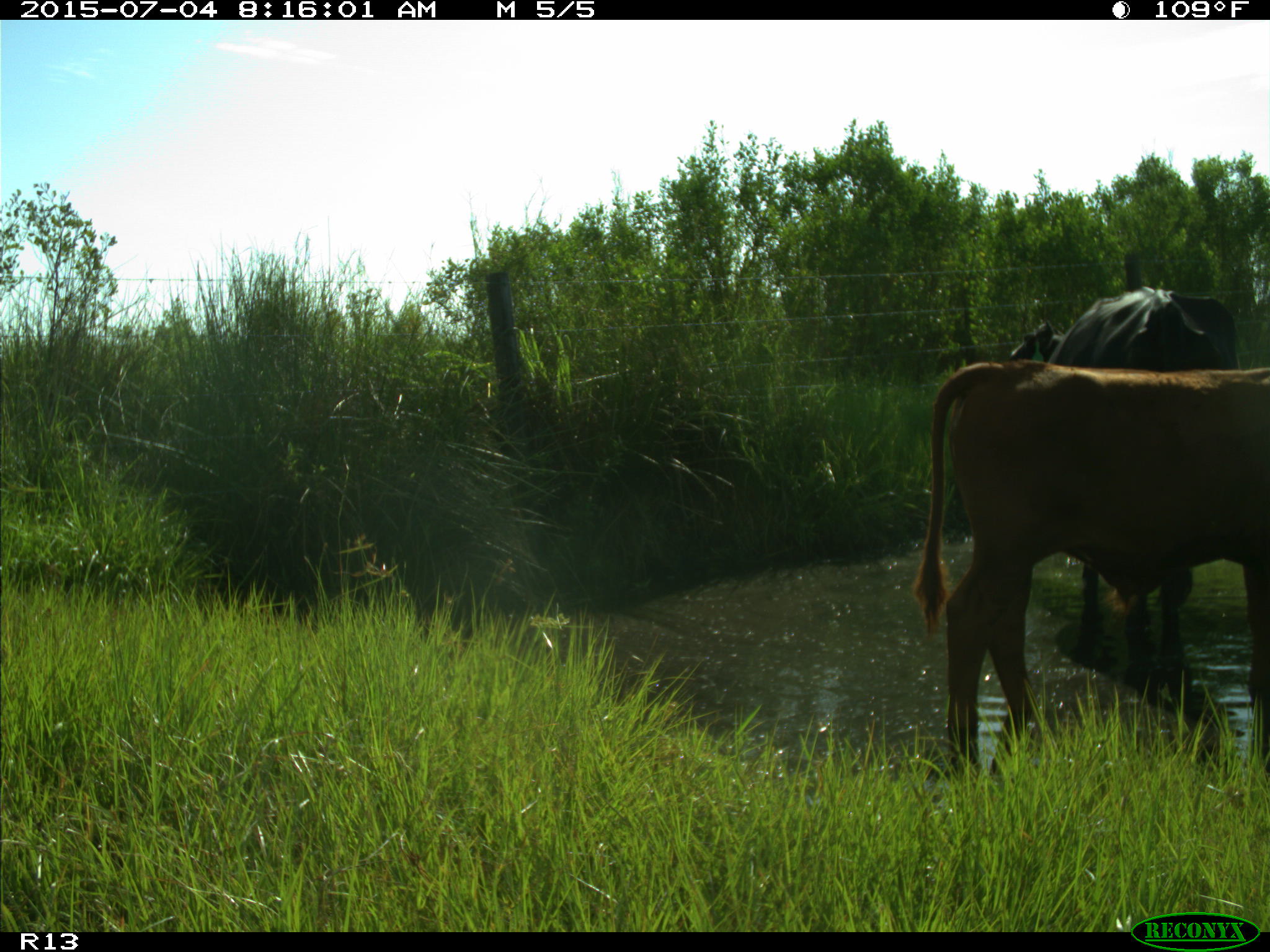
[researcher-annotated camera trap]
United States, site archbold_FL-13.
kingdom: Animalia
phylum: Chordata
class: Mammalia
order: Artiodactyla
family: Bovidae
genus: Bos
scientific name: Bos taurus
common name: domestic cow